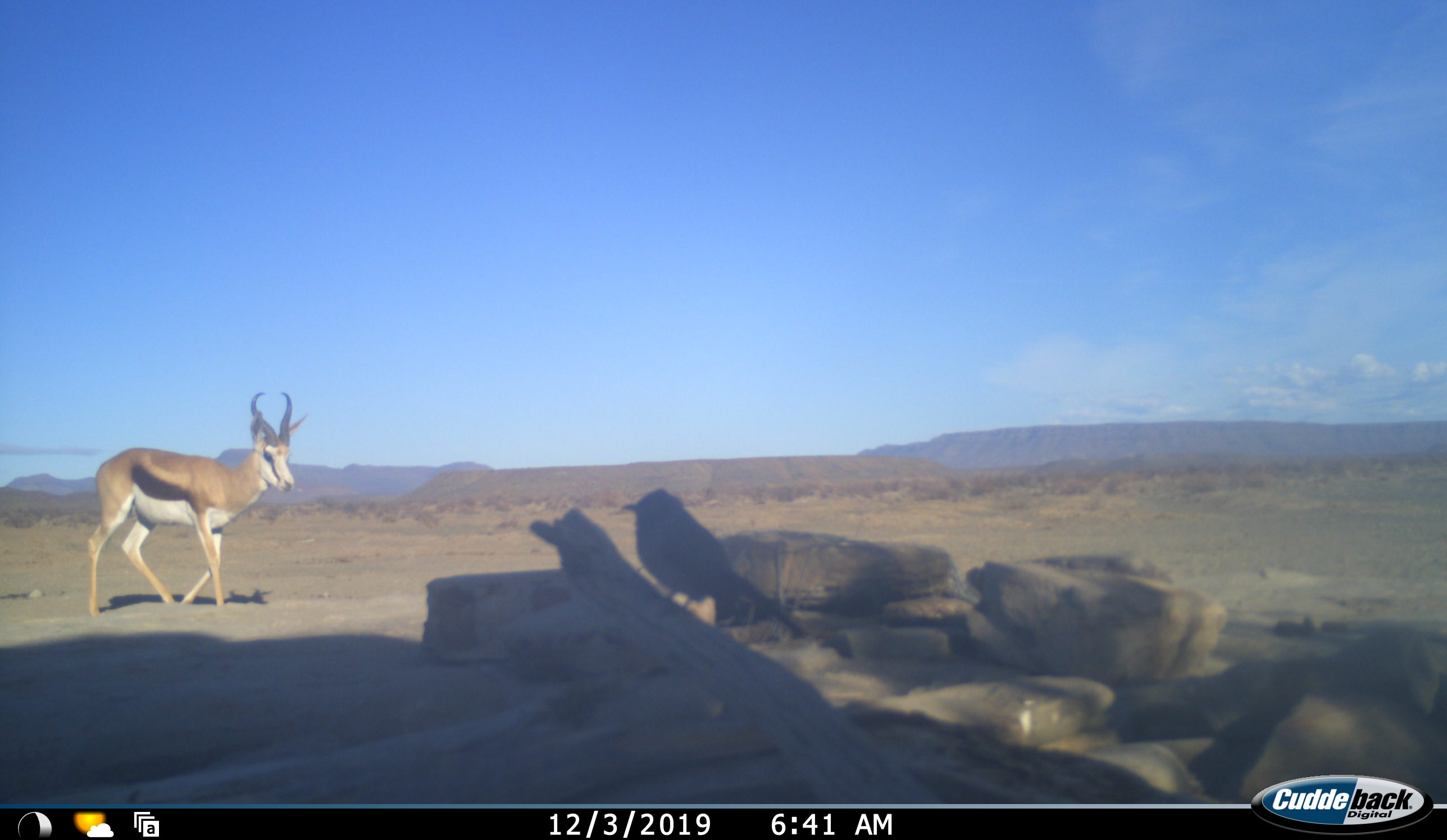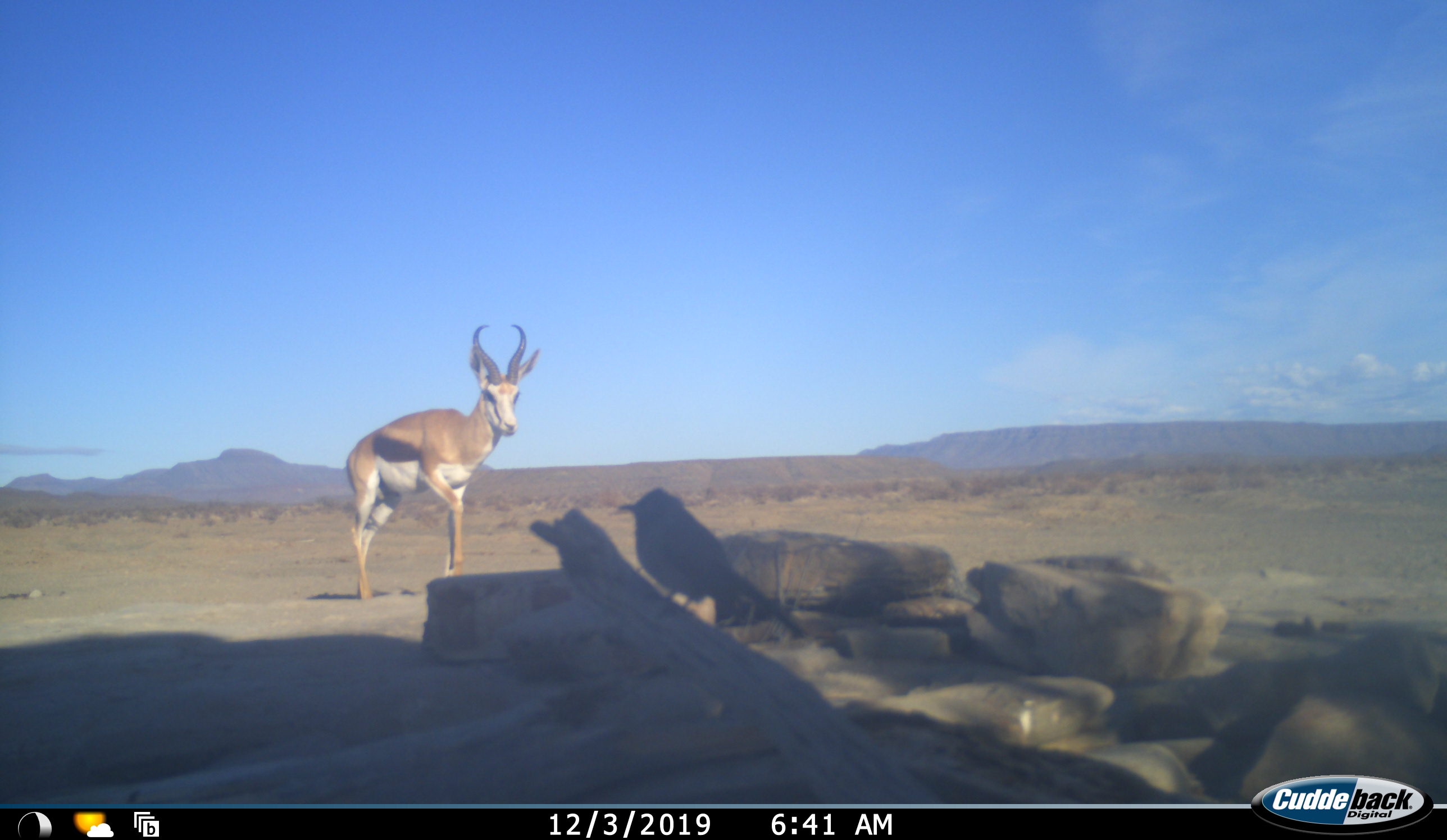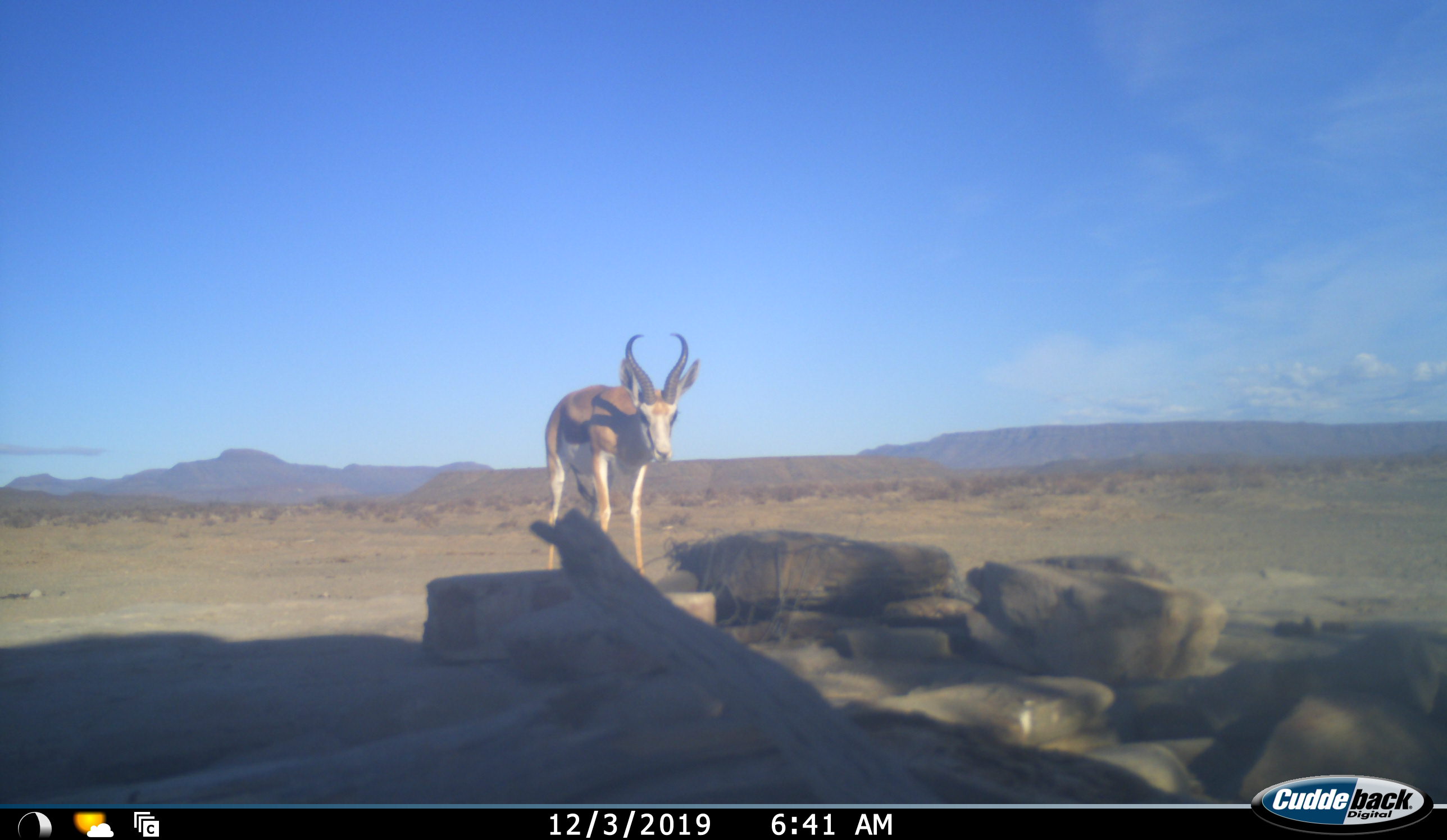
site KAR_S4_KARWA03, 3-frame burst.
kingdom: Animalia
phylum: Chordata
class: Aves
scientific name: Aves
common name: bird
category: birdother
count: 1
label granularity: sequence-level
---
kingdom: Animalia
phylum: Chordata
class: Mammalia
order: Artiodactyla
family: Bovidae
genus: Antidorcas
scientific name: Antidorcas marsupialis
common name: springbok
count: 1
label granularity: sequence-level